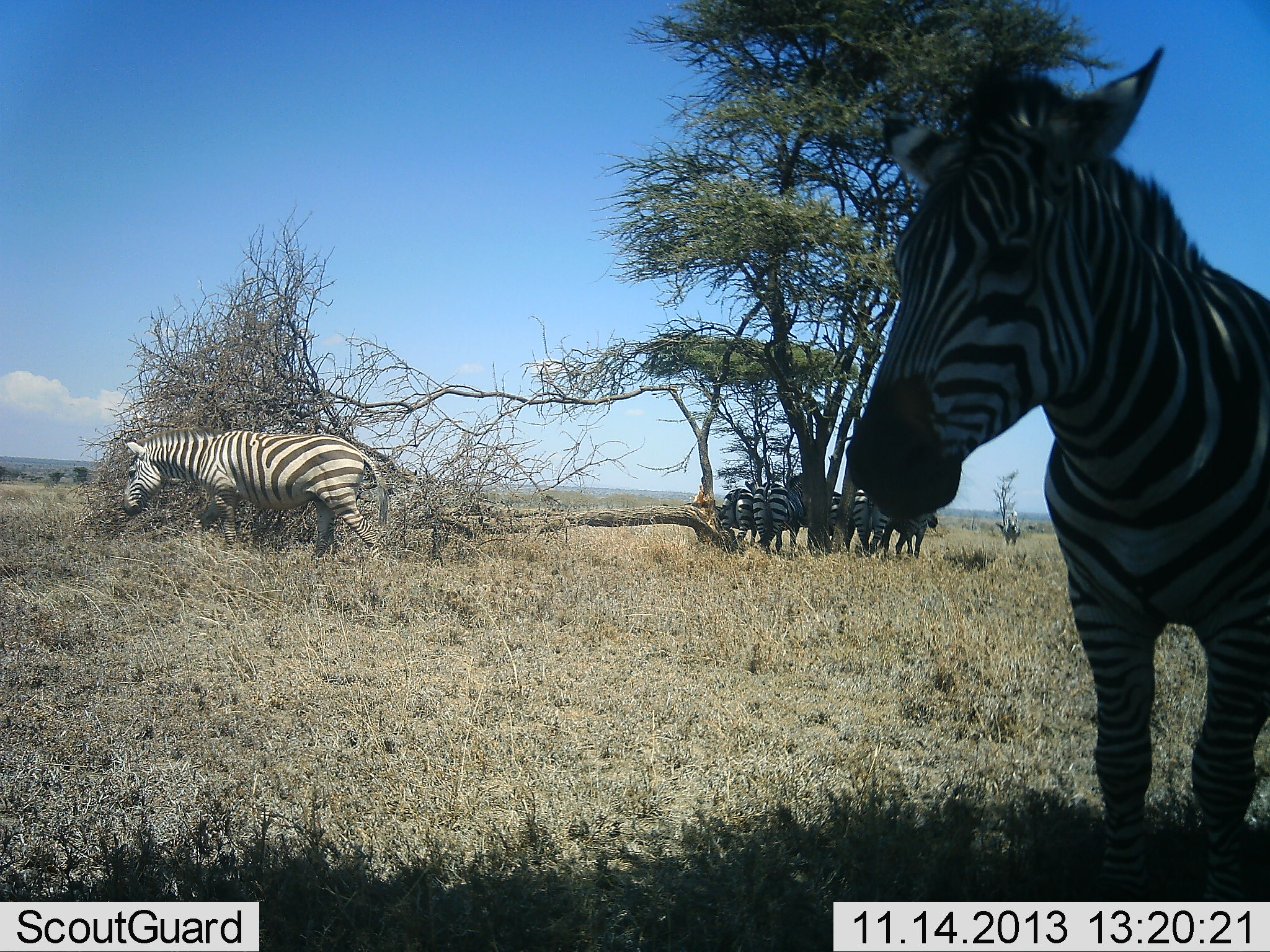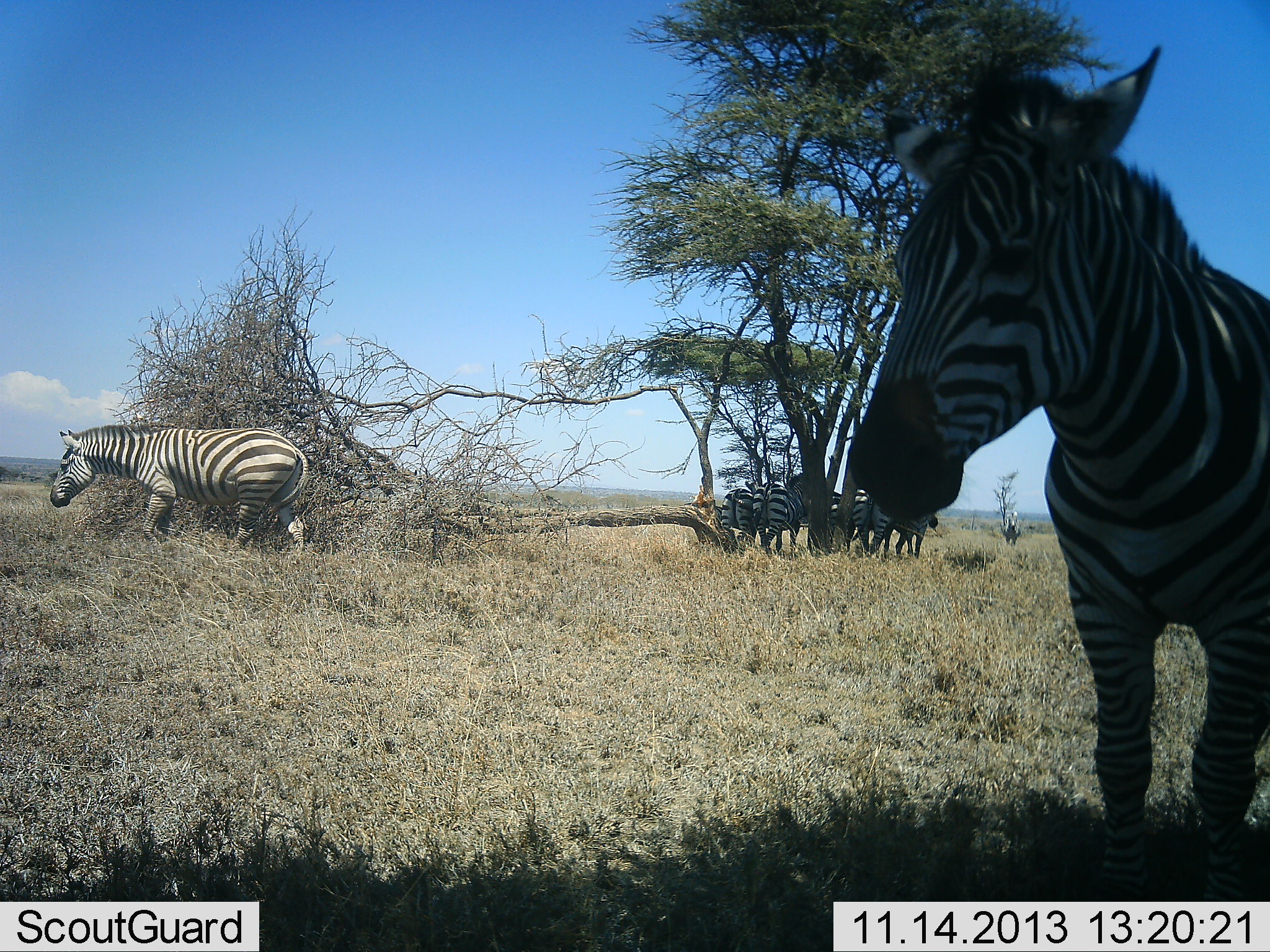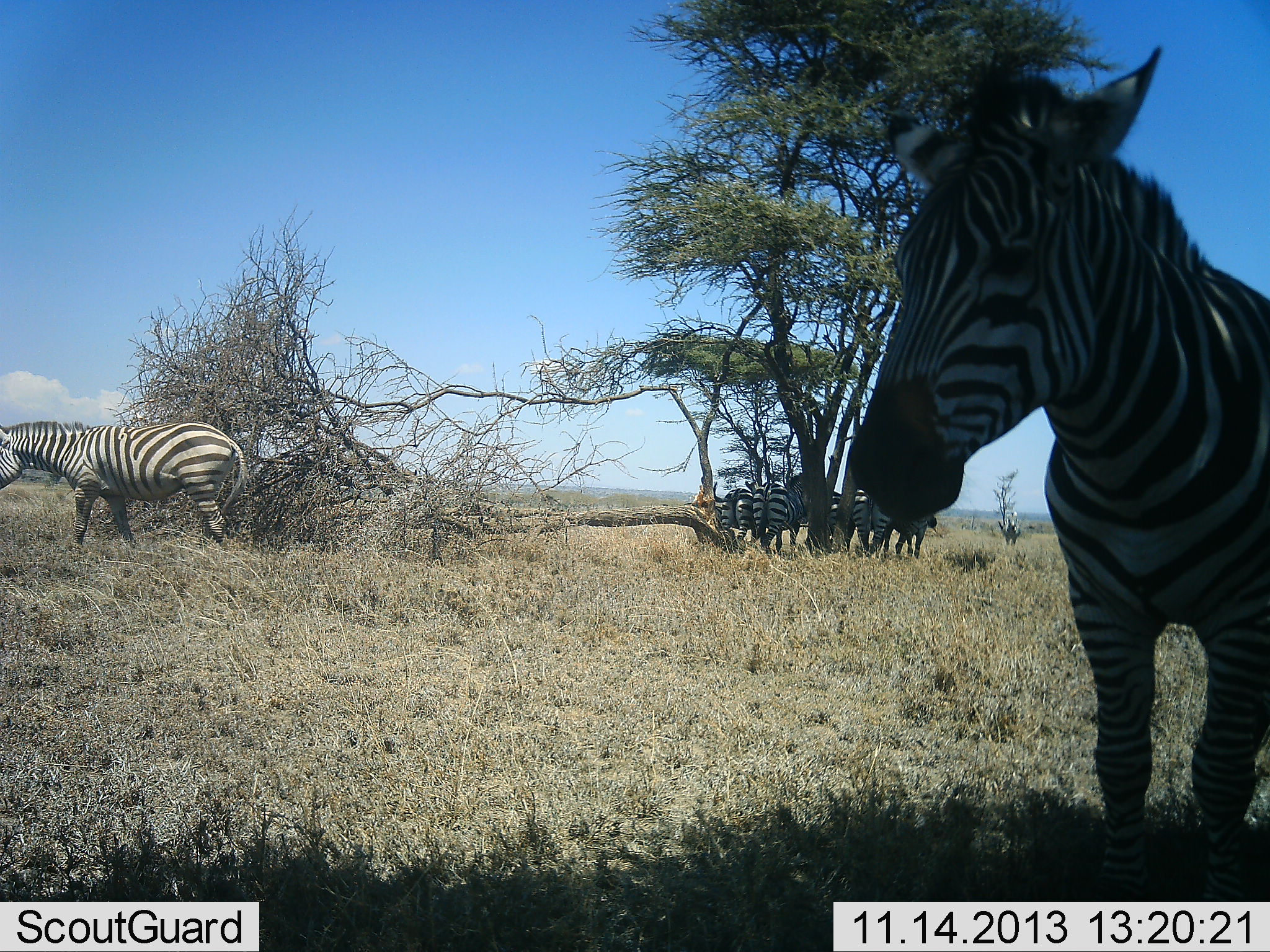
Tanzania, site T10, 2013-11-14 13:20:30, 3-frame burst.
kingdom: Animalia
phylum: Chordata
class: Mammalia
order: Perissodactyla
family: Equidae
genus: Equus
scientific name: Equus quagga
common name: plains zebra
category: zebra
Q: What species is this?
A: Zebra (plains zebra) (Equus quagga).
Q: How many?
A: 7.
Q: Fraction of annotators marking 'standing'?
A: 79%.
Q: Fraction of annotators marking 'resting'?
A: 25%.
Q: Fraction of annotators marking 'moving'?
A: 64%.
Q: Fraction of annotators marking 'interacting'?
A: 18%.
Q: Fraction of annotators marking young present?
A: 0%.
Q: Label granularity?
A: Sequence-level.